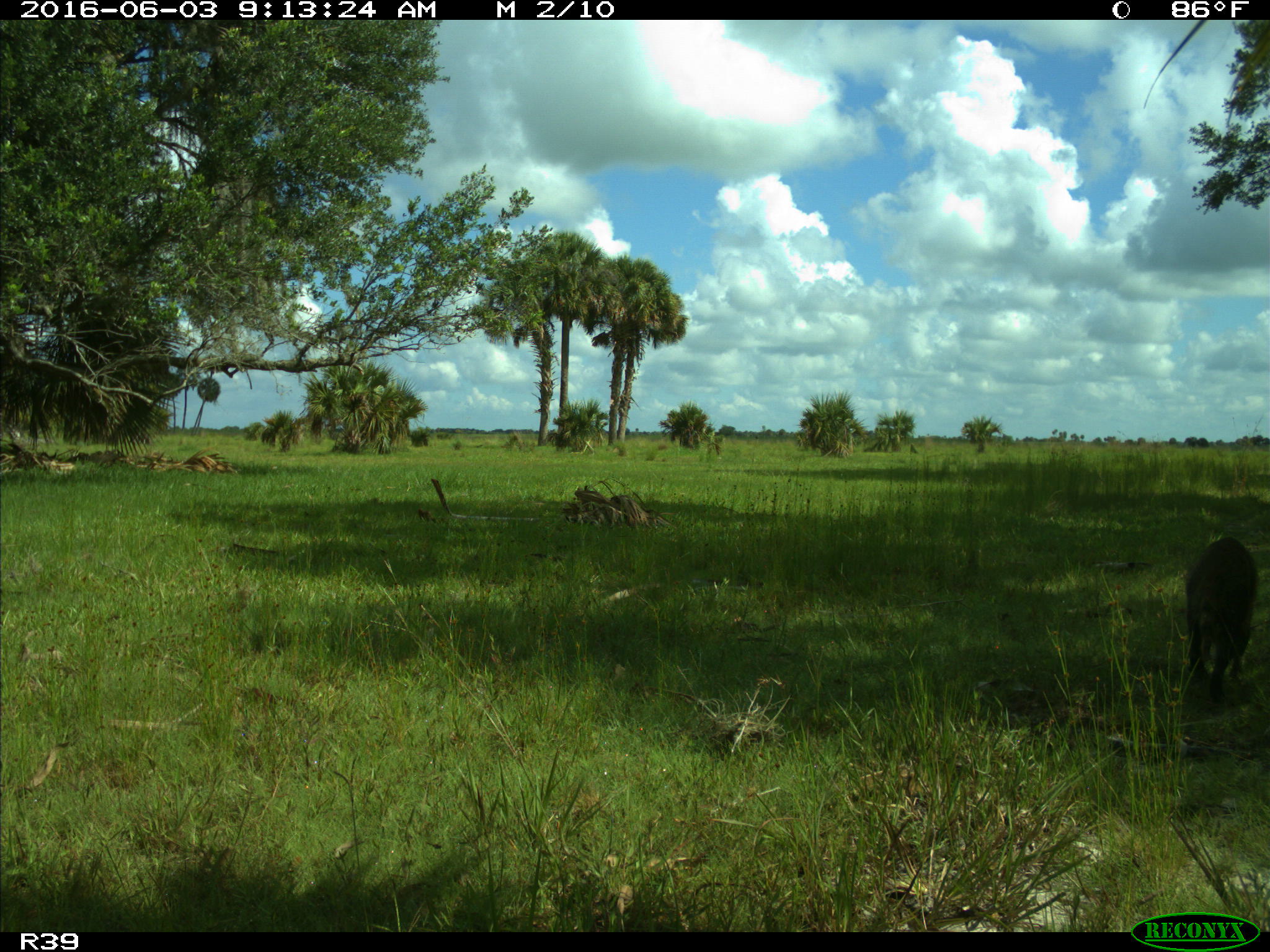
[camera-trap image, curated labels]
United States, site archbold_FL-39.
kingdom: Animalia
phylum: Chordata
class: Mammalia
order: Carnivora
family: Procyonidae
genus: Procyon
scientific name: Procyon lotor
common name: common raccoon